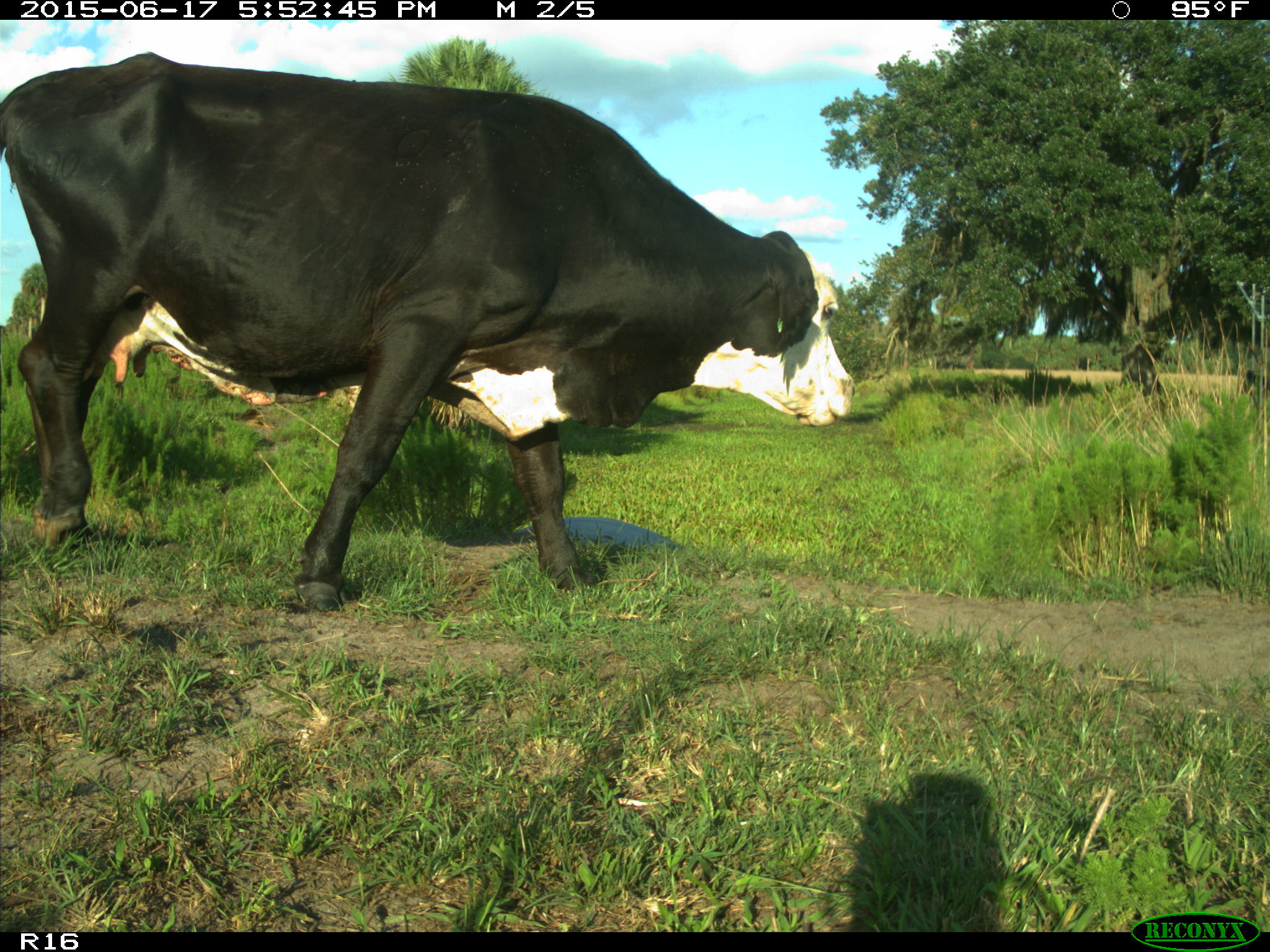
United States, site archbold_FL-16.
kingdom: Animalia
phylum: Chordata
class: Mammalia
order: Artiodactyla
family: Bovidae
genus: Bos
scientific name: Bos taurus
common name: domestic cow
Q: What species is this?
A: Bos taurus (domestic cow).